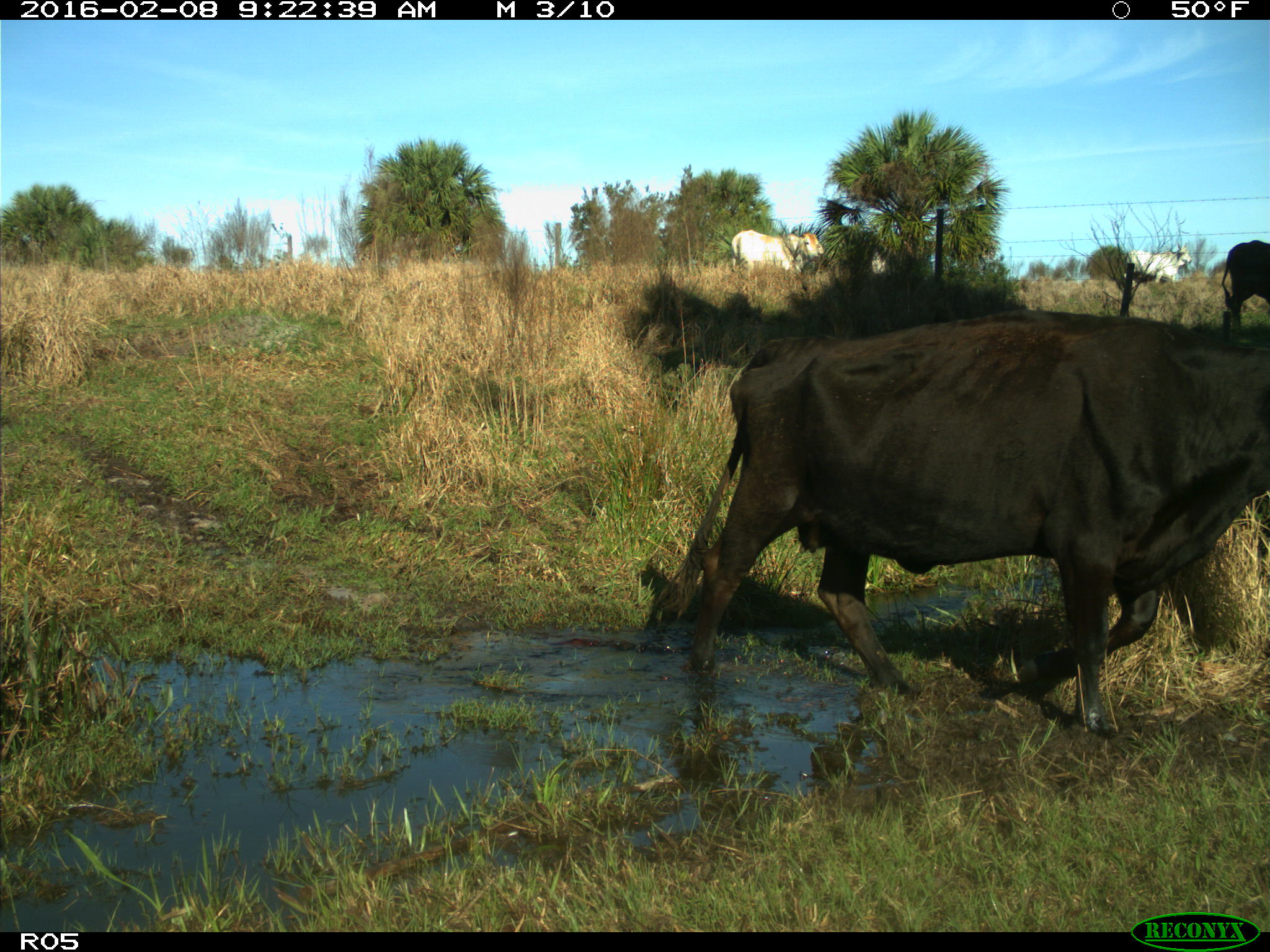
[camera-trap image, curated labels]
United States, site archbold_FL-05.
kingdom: Animalia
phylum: Chordata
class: Mammalia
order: Artiodactyla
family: Bovidae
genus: Bos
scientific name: Bos taurus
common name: domestic cow